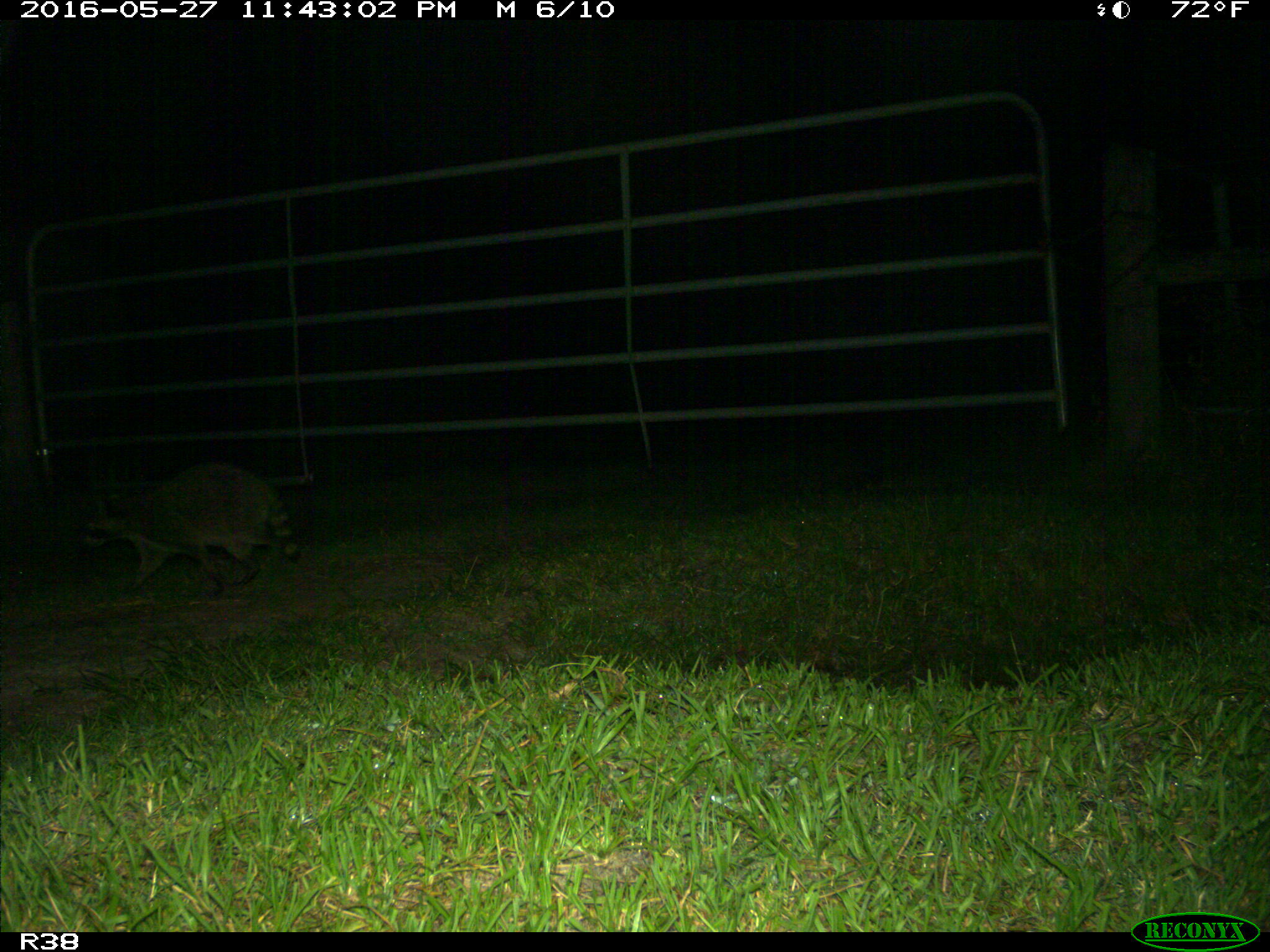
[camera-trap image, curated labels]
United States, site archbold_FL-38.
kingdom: Animalia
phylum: Chordata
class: Mammalia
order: Carnivora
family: Procyonidae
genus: Procyon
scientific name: Procyon lotor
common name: common raccoon